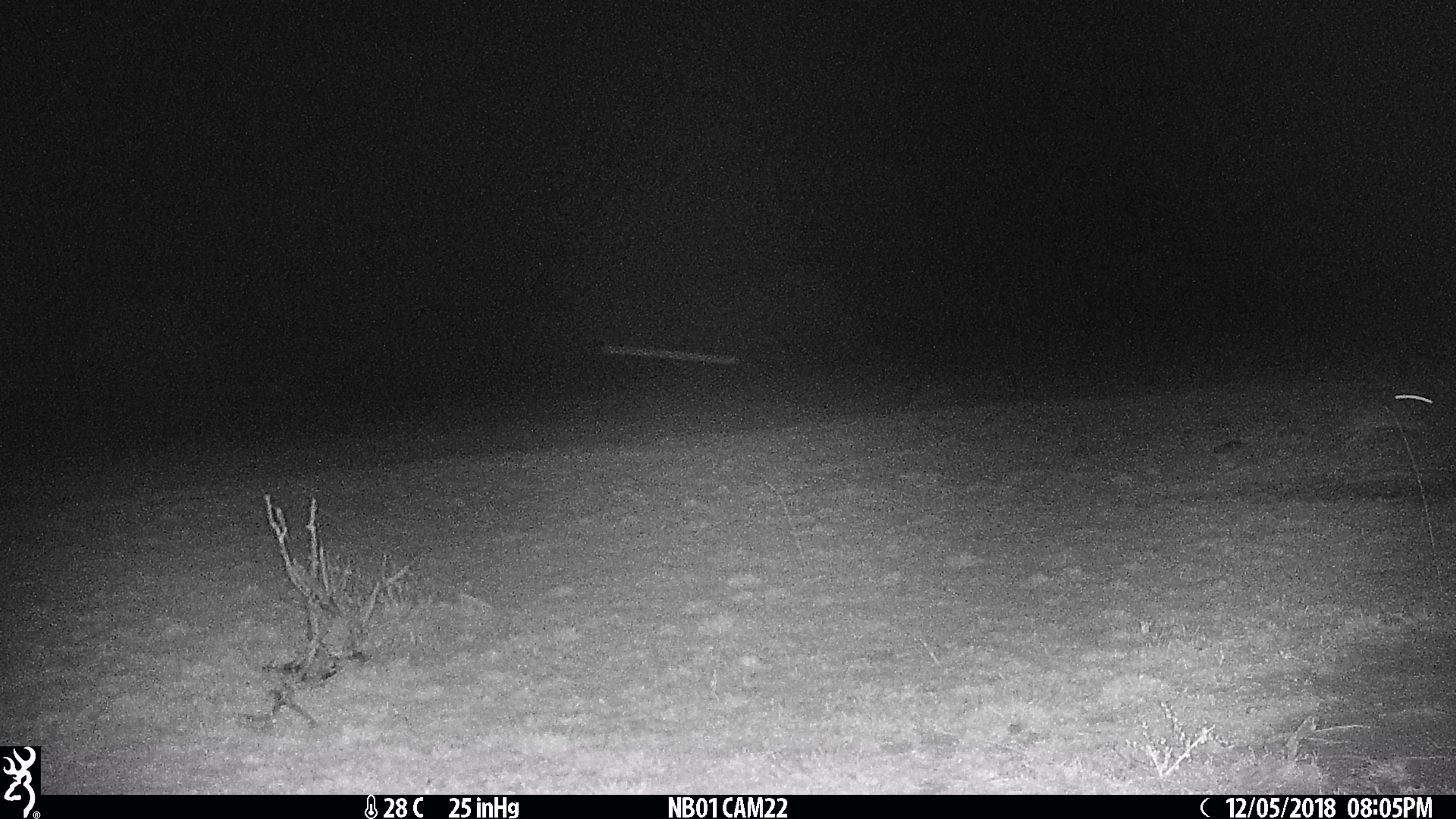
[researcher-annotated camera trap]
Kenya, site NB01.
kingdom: Animalia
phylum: Chordata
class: Mammalia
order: Lagomorpha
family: Leporidae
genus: Lepus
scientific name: Lepus capensis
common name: cape hare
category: hare